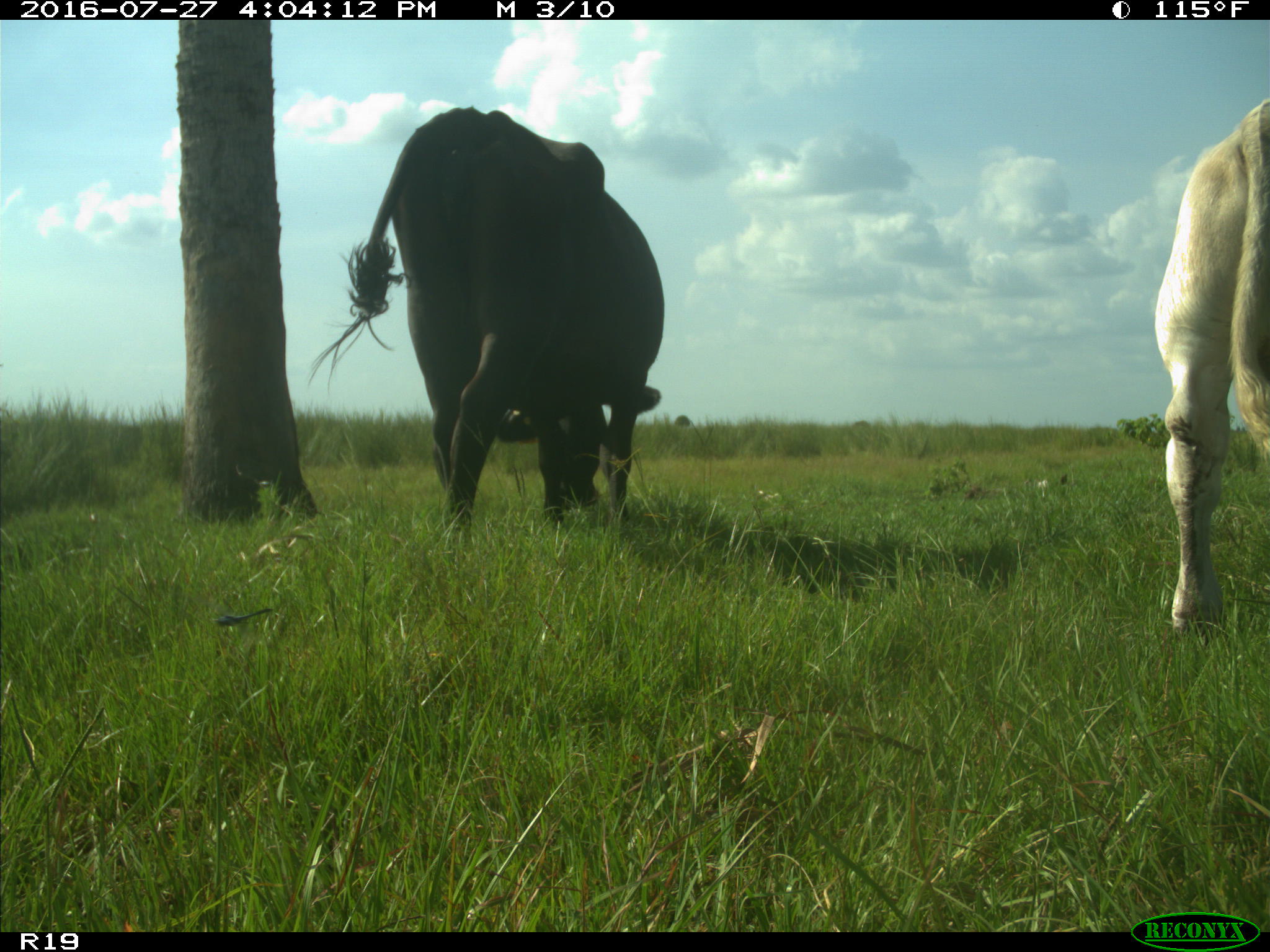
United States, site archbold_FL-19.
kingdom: Animalia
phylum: Chordata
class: Mammalia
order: Artiodactyla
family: Bovidae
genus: Bos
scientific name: Bos taurus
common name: domestic cow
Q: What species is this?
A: Bos taurus (domestic cow).